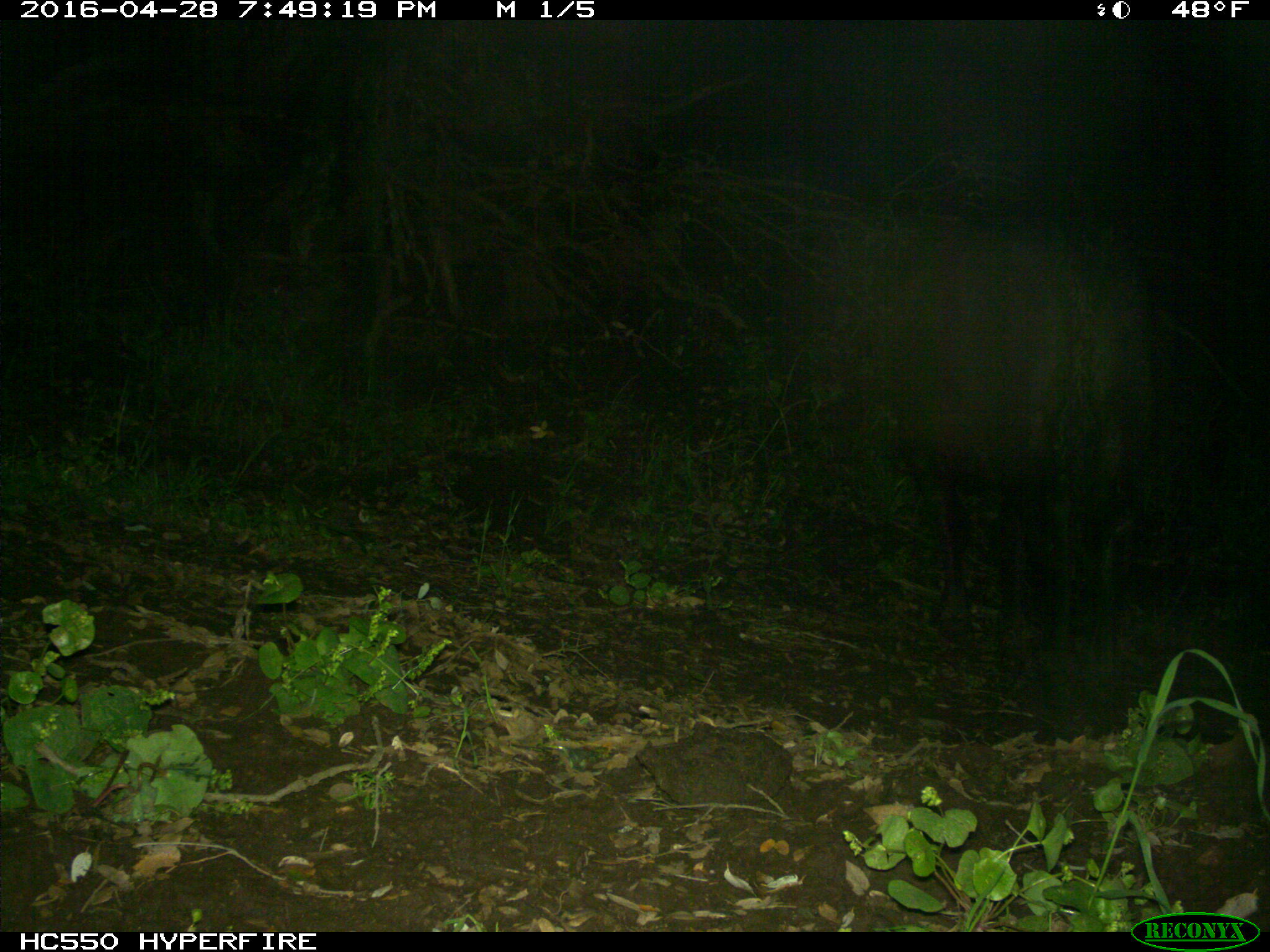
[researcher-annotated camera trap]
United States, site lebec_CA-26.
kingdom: Animalia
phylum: Chordata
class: Mammalia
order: Artiodactyla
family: Bovidae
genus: Bos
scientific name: Bos taurus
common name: domestic cow